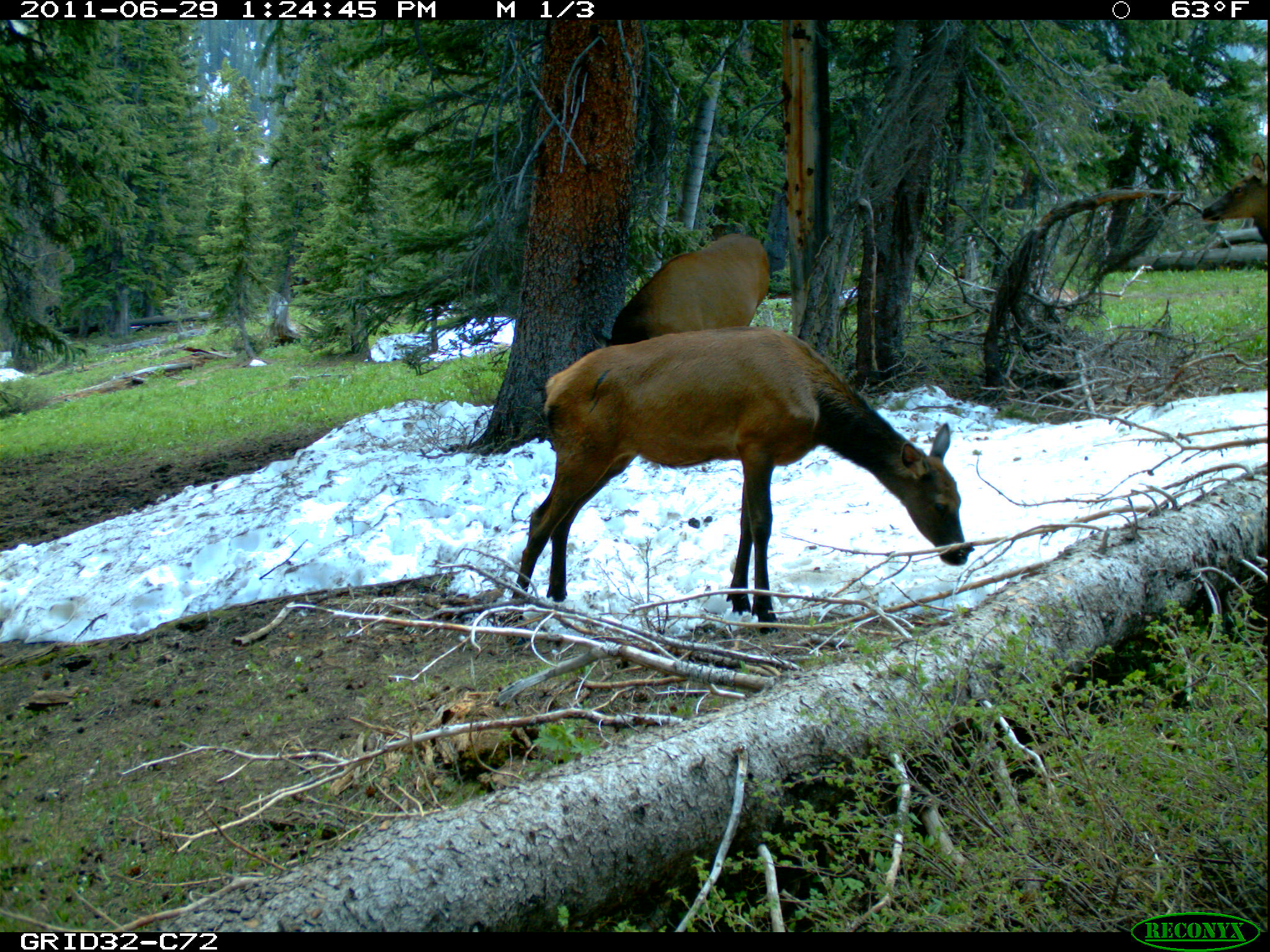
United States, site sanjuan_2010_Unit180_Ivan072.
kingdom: Animalia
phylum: Chordata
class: Mammalia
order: Artiodactyla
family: Cervidae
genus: Cervus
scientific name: Cervus elaphus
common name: red deer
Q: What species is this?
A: Cervus elaphus (red deer).